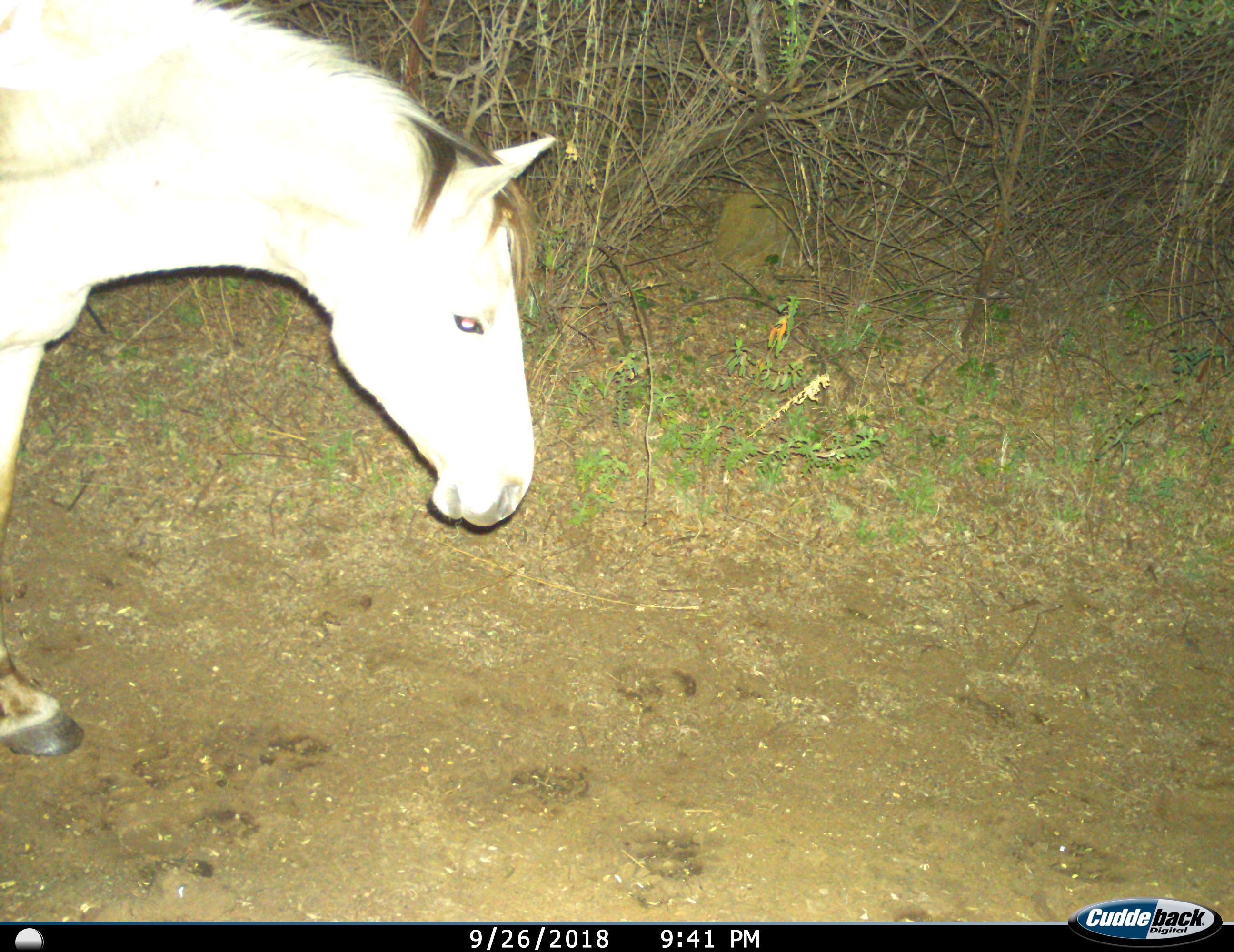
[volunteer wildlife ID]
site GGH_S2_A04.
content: unidentified animal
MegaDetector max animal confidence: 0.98